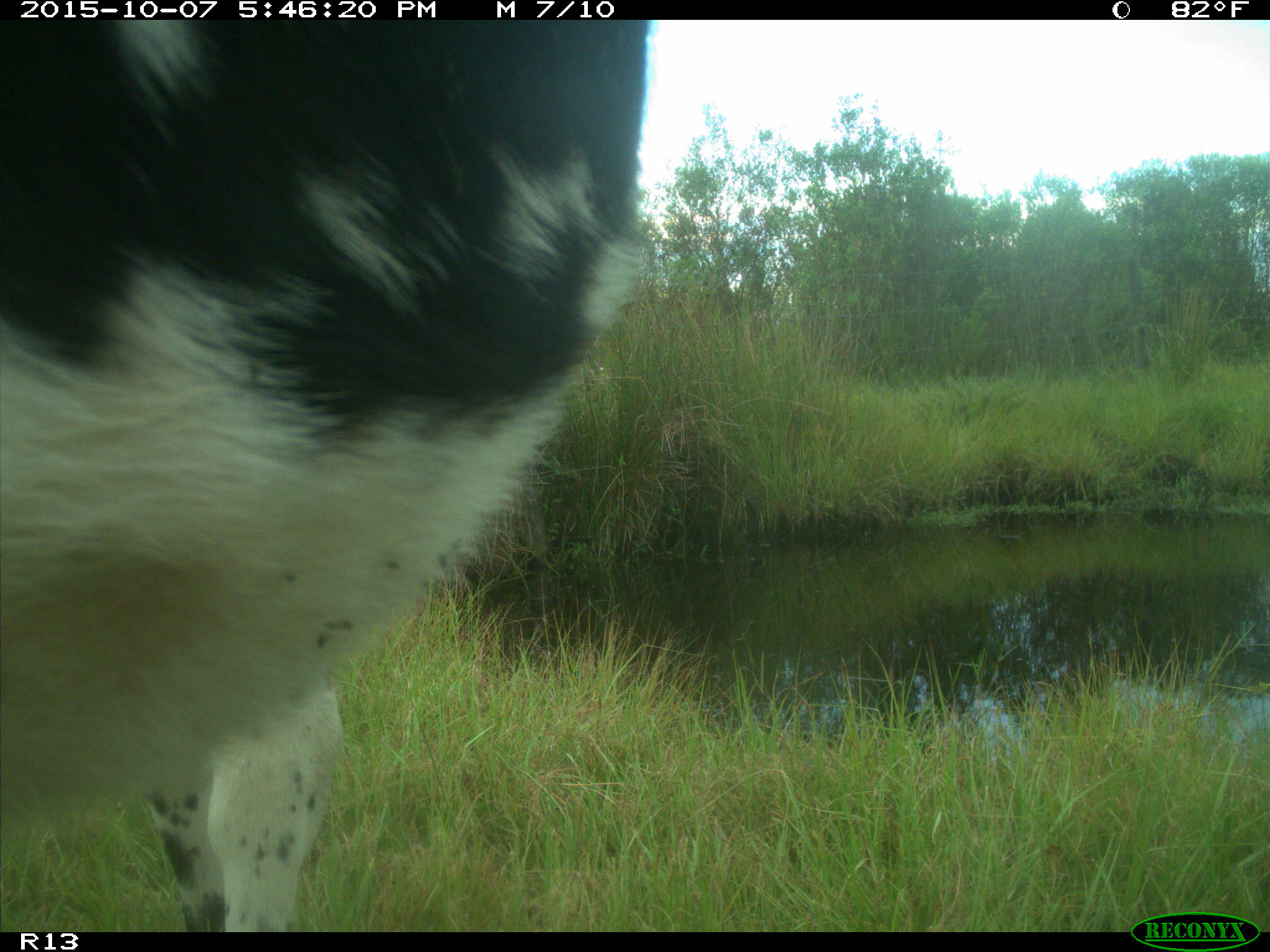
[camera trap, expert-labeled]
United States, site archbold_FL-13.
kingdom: Animalia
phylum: Chordata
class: Mammalia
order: Artiodactyla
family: Bovidae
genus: Bos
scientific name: Bos taurus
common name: domestic cow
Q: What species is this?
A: Bos taurus (domestic cow).